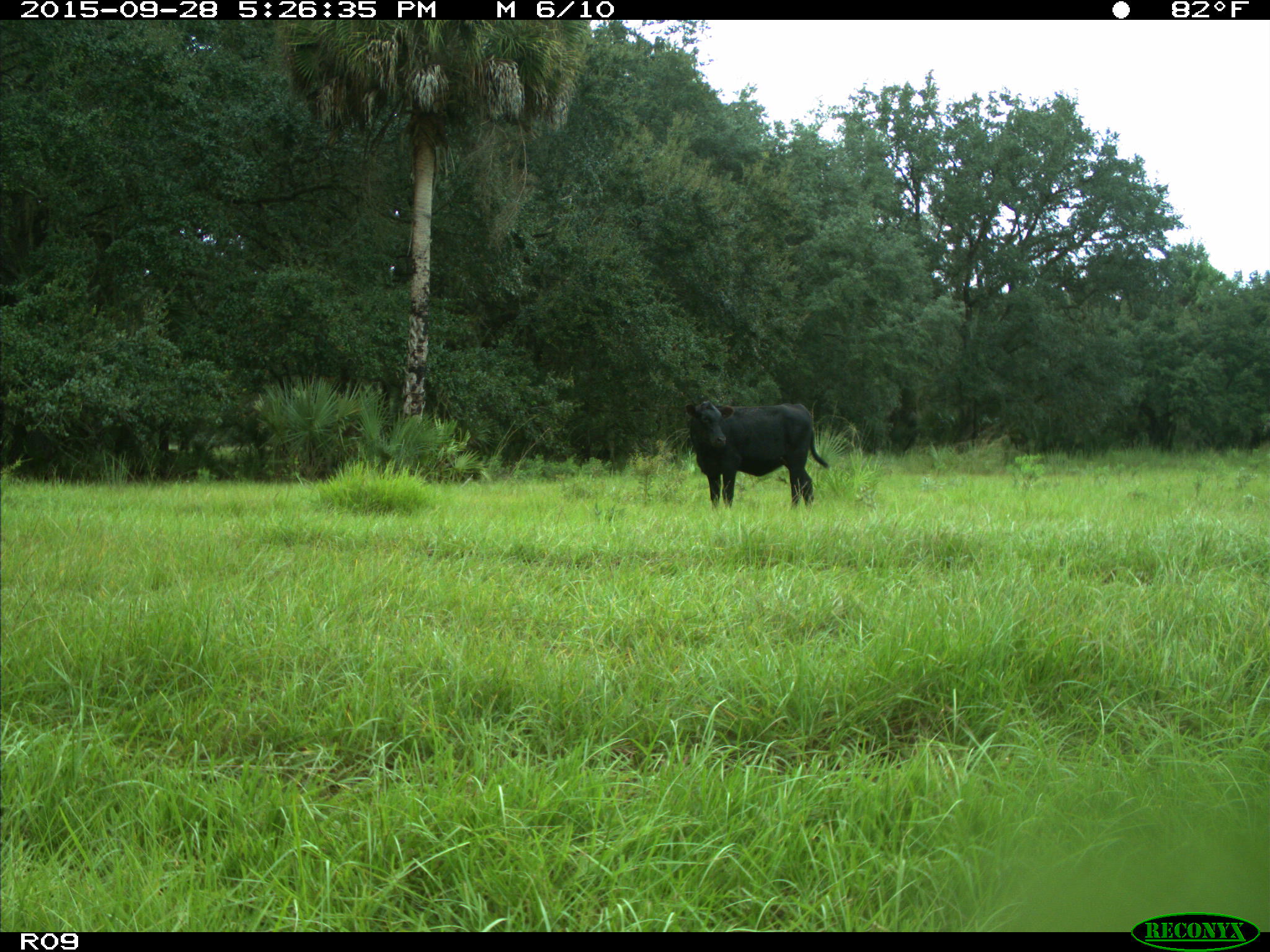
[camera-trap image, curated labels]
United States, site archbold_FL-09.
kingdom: Animalia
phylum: Chordata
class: Mammalia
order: Artiodactyla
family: Bovidae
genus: Bos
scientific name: Bos taurus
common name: domestic cow